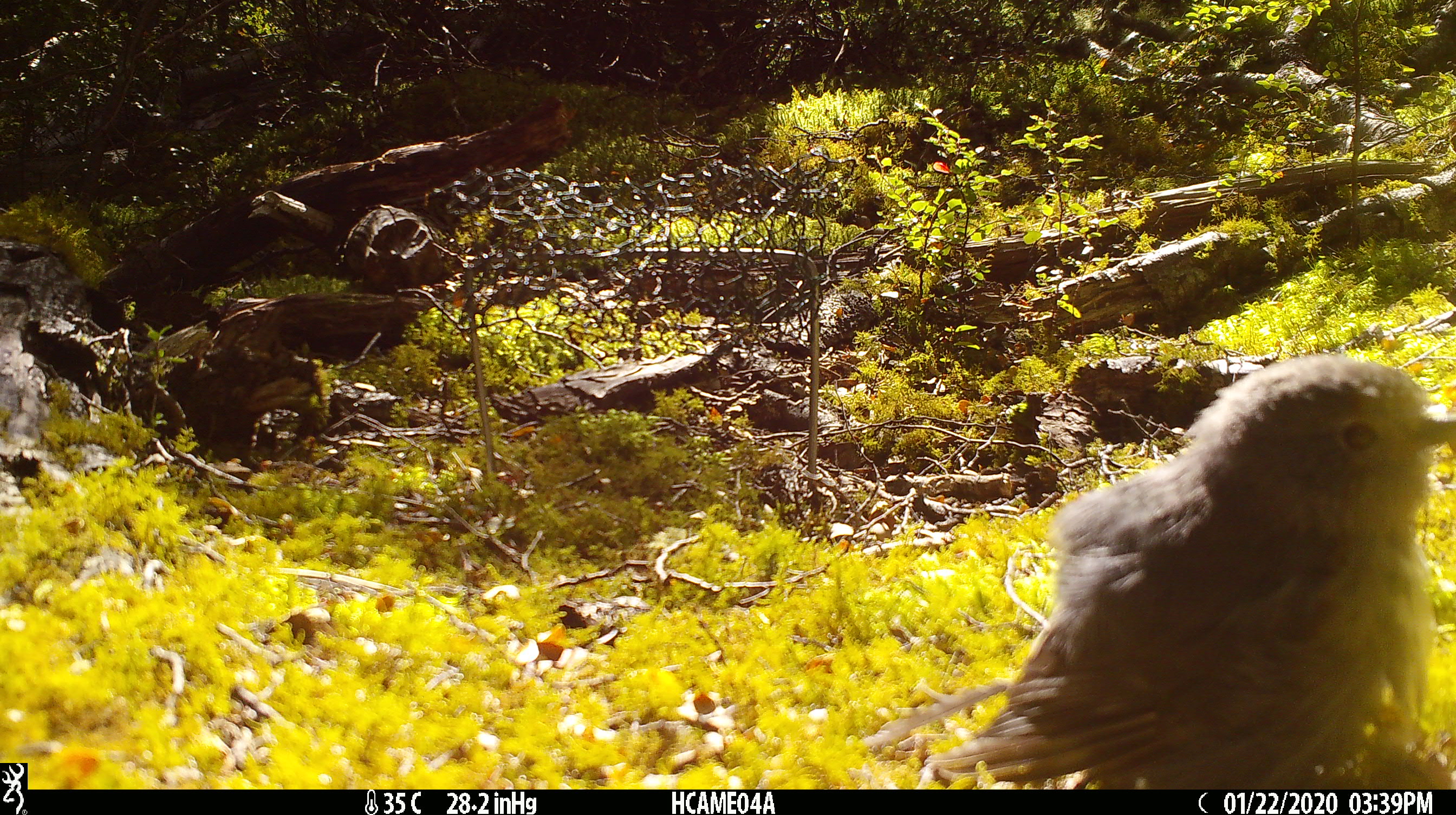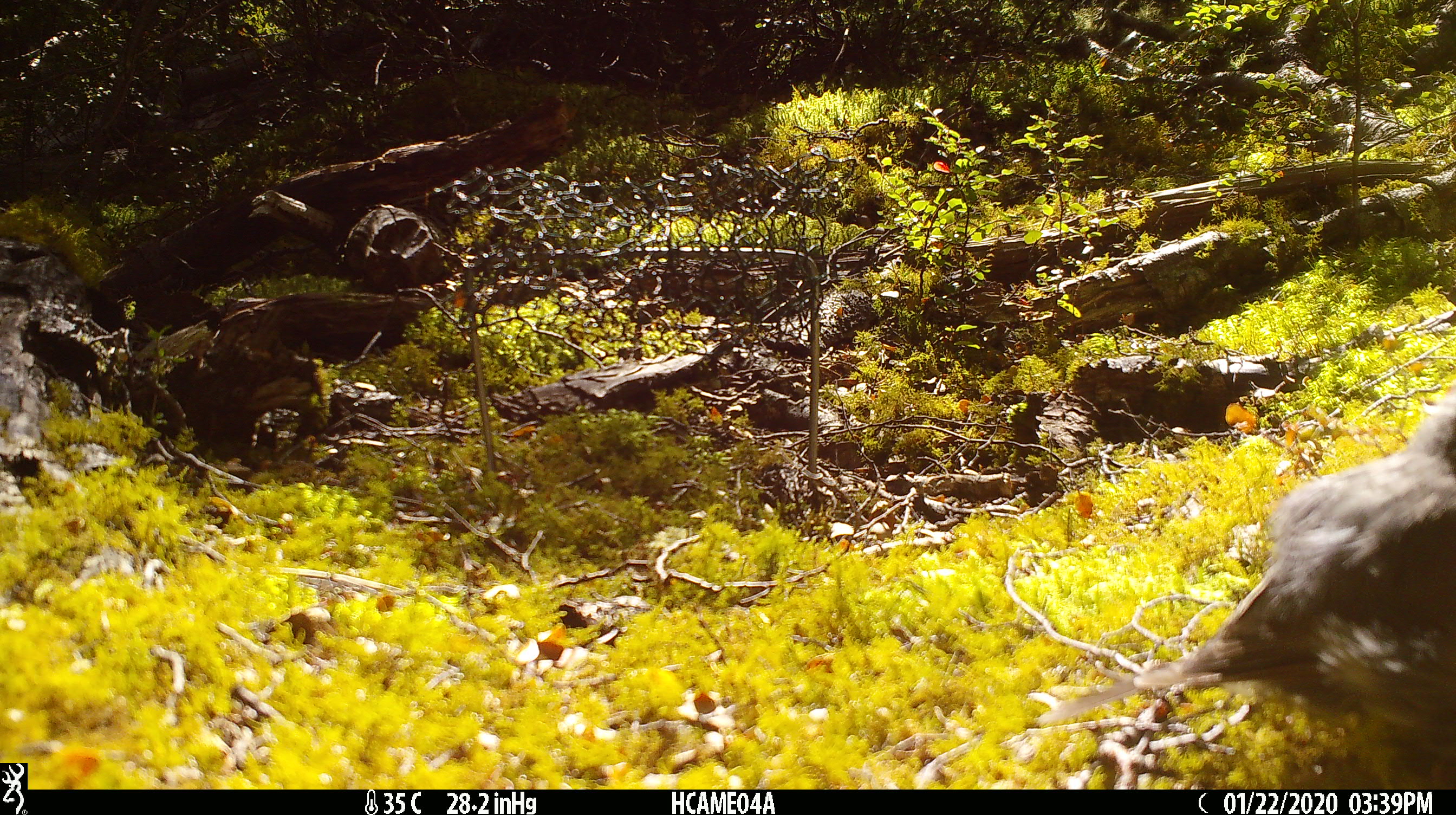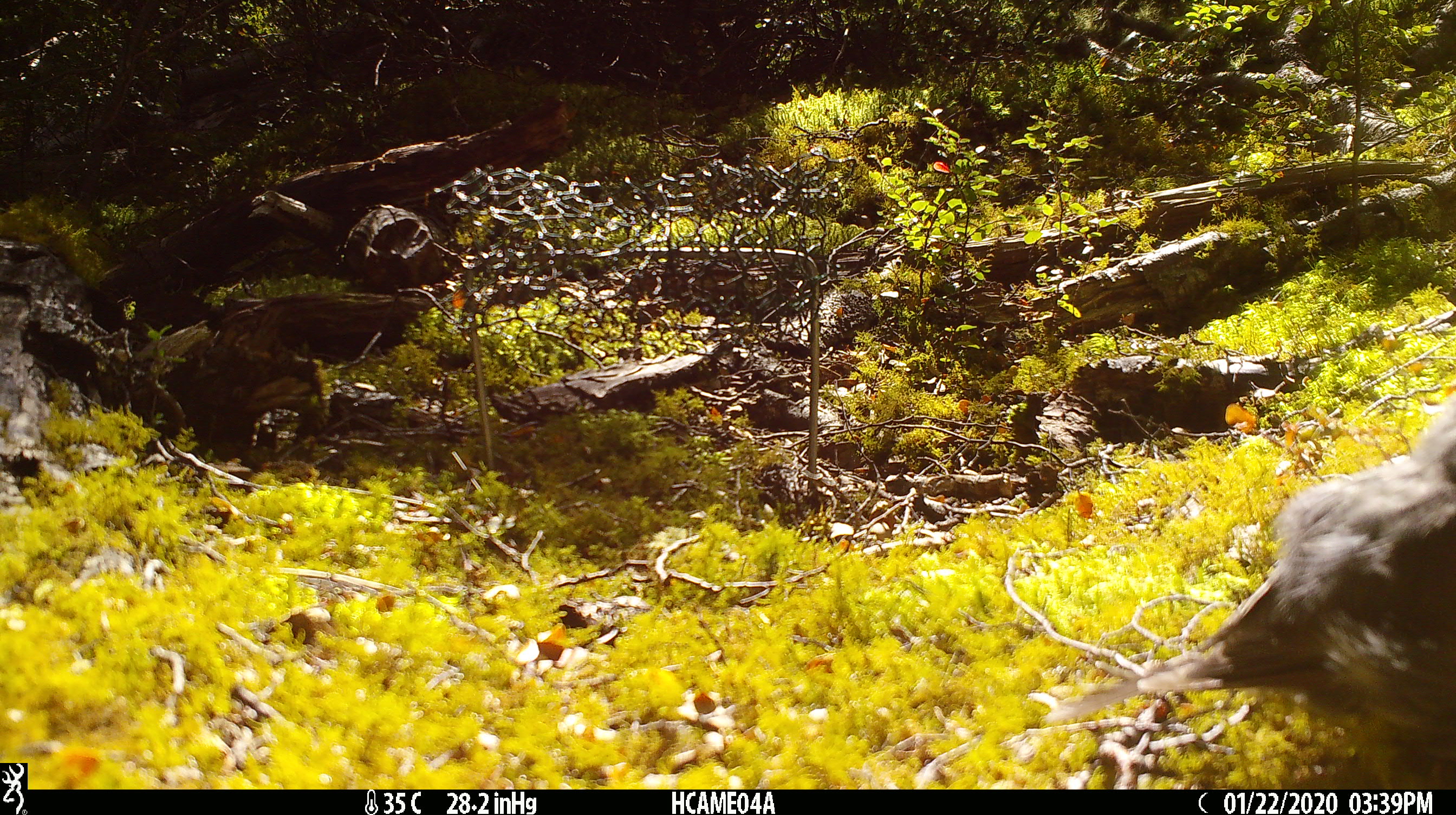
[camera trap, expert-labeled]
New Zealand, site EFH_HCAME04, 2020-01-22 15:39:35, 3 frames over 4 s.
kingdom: Animalia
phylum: Chordata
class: Aves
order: Passeriformes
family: Petroicidae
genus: Petroica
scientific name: Petroica australis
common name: new zealand robin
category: robin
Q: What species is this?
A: Robin (new zealand robin) (Petroica australis).